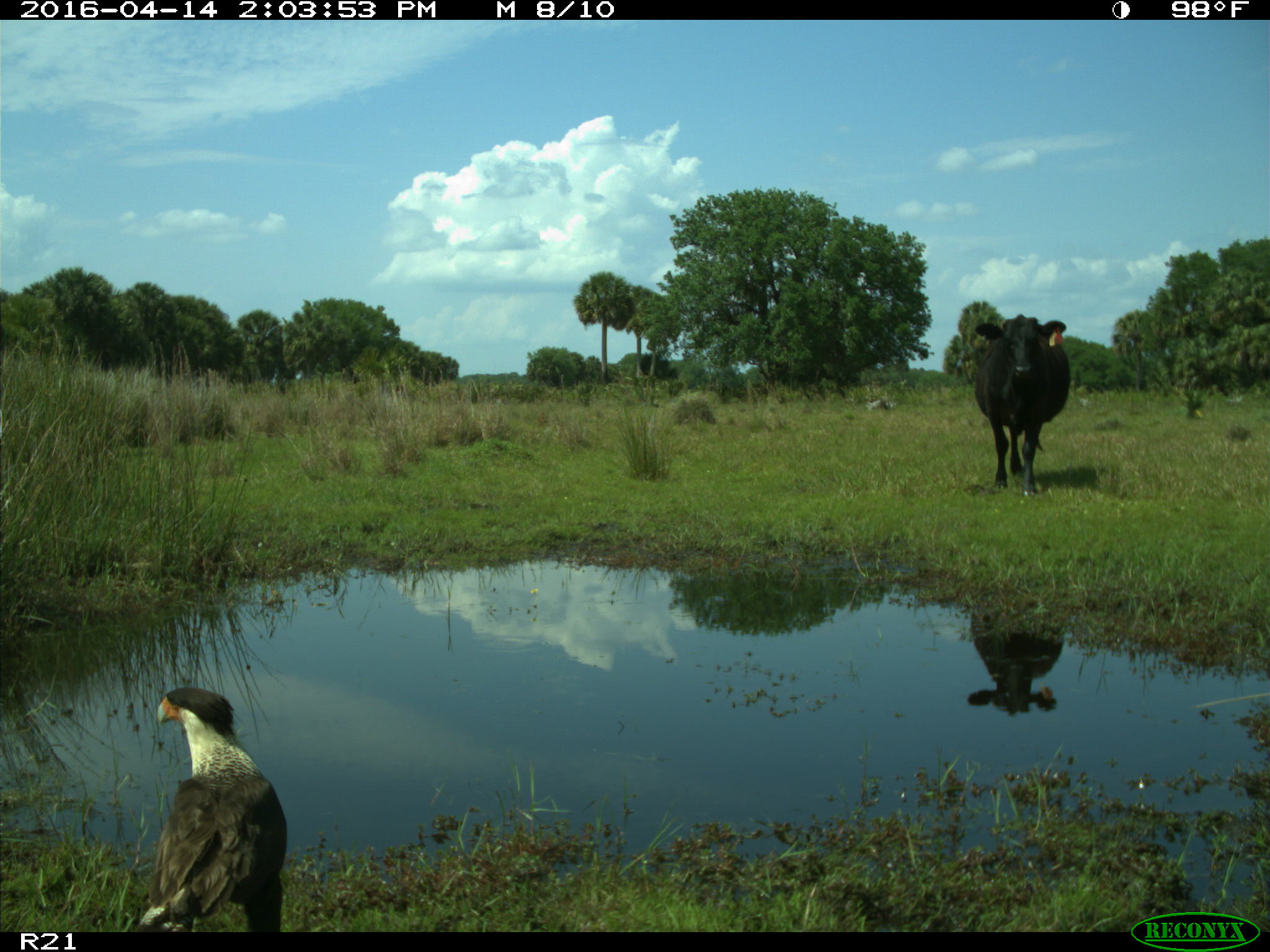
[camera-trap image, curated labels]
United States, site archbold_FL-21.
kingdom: Animalia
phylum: Chordata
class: Mammalia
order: Artiodactyla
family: Bovidae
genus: Bos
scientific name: Bos taurus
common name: domestic cow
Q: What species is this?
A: Bos taurus (domestic cow).